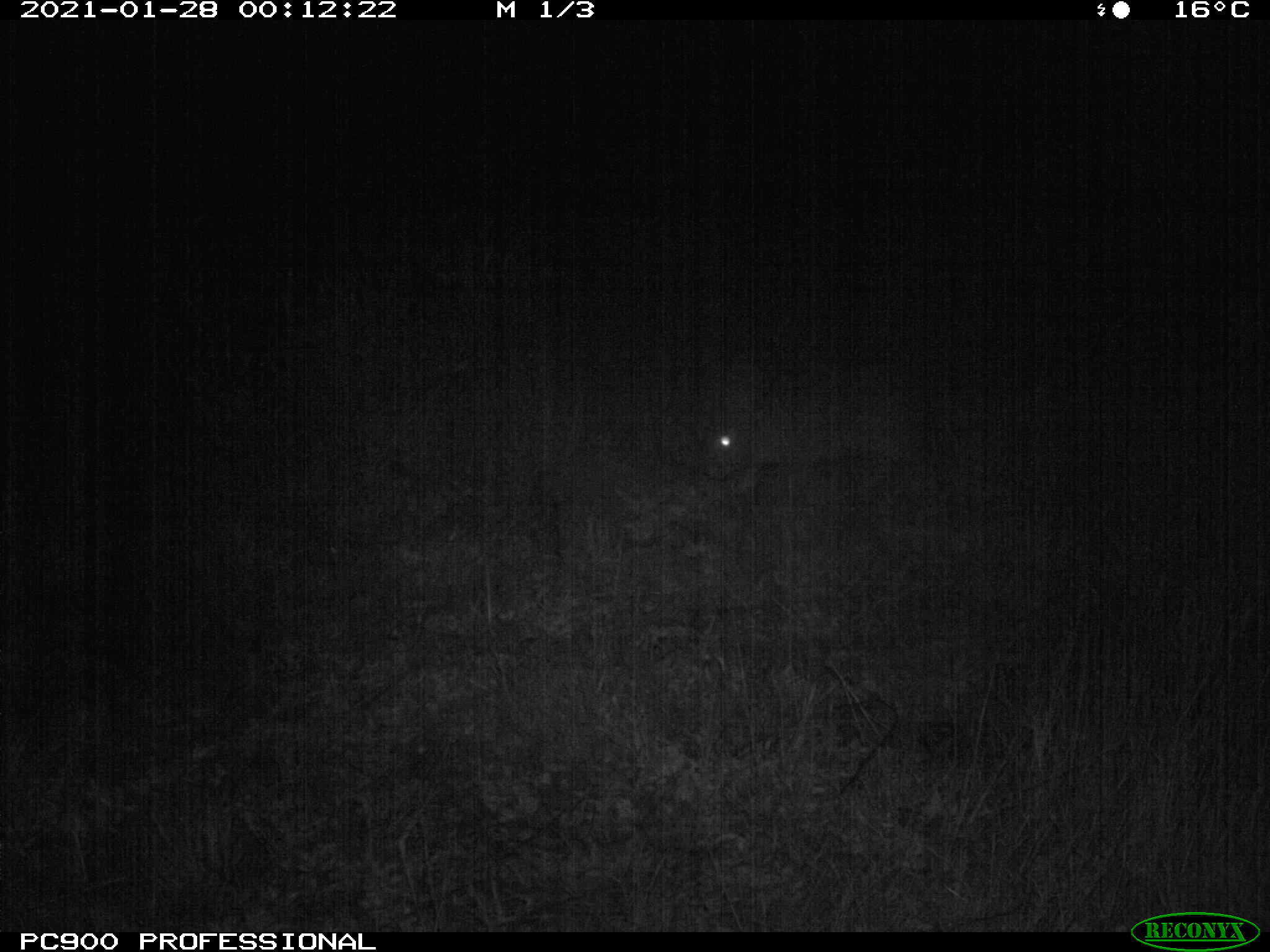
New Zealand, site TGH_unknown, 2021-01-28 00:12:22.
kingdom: Animalia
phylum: Chordata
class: Mammalia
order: Lagomorpha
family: Leporidae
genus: Oryctolagus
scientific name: Oryctolagus cuniculus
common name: european rabbit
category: rabbit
Rabbit (european rabbit) (Oryctolagus cuniculus).